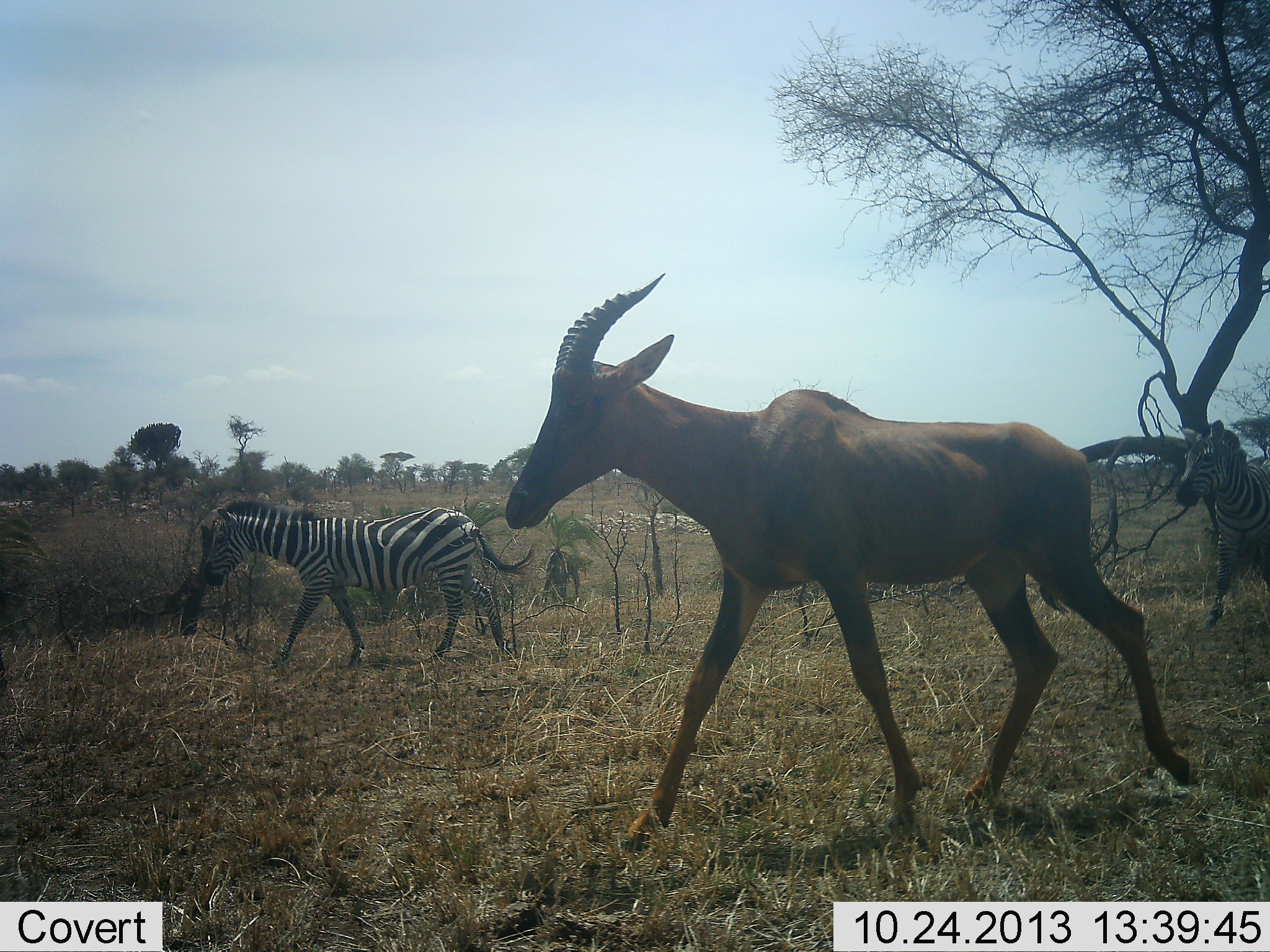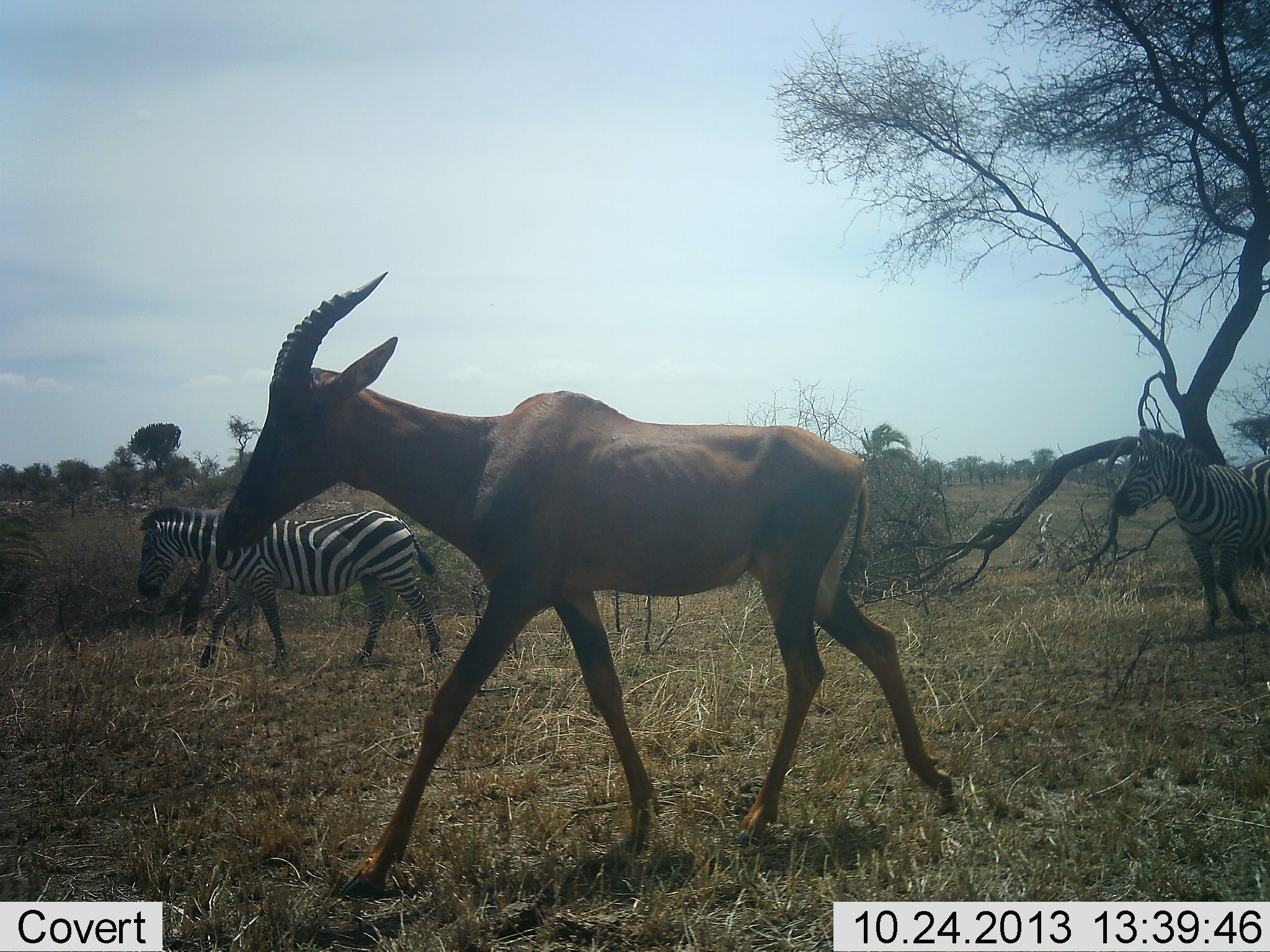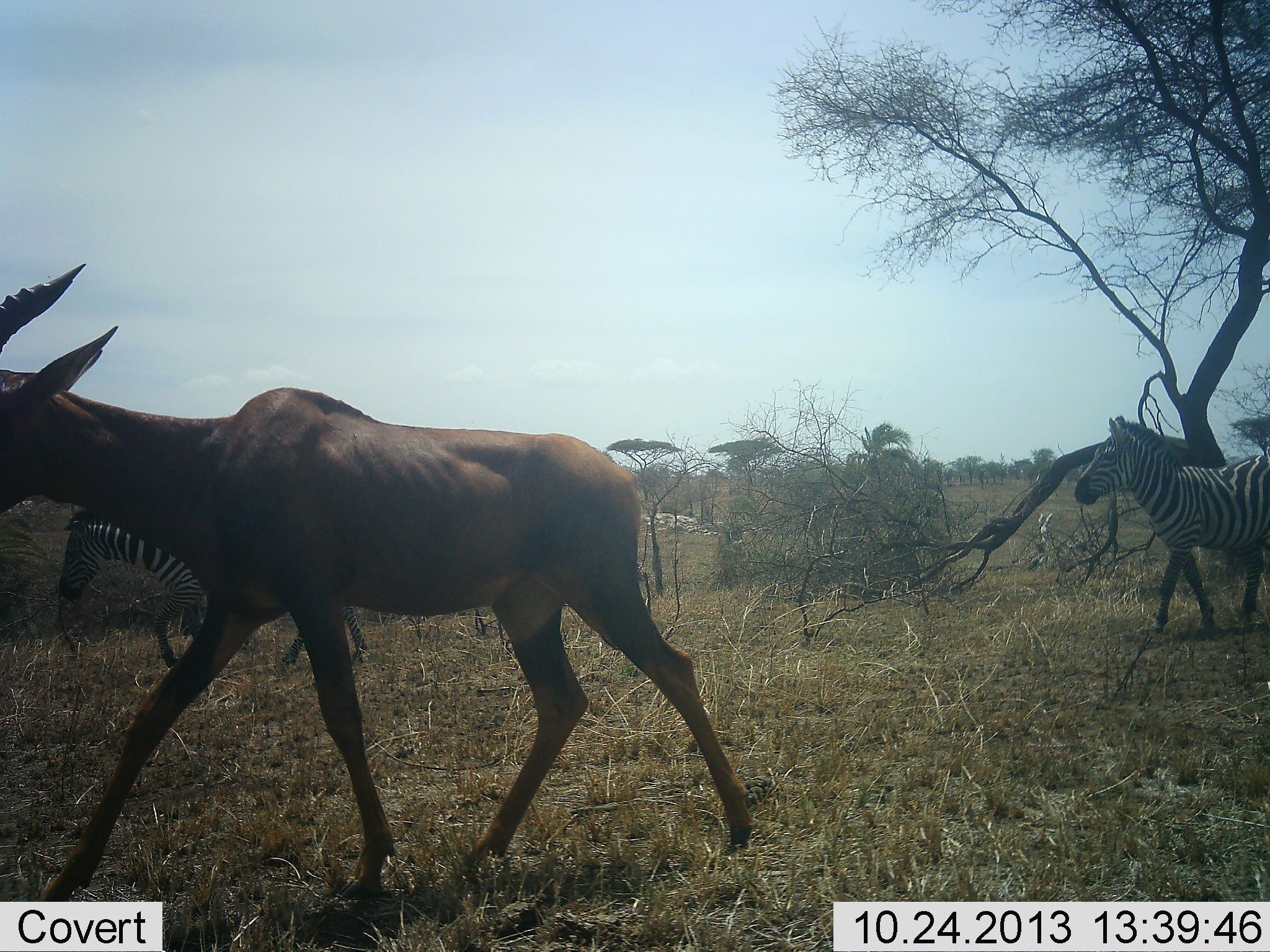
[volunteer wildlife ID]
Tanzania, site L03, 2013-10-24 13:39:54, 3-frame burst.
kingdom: Animalia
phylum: Chordata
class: Mammalia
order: Artiodactyla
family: Bovidae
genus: Damaliscus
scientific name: Damaliscus lunatus jimela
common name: topi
Topi (Damaliscus lunatus jimela), count 1. Behavior (volunteer vote fractions): standing 0%, resting 0%, moving 100%, interacting 10%. Young present (vote fraction): 0%. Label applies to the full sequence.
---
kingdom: Animalia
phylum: Chordata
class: Mammalia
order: Perissodactyla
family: Equidae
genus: Equus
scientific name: Equus quagga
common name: plains zebra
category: zebra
Zebra (plains zebra) (Equus quagga), count 2. Behavior (volunteer vote fractions): standing 0%, resting 0%, moving 100%, interacting 0%. Young present (vote fraction): 0%. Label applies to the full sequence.